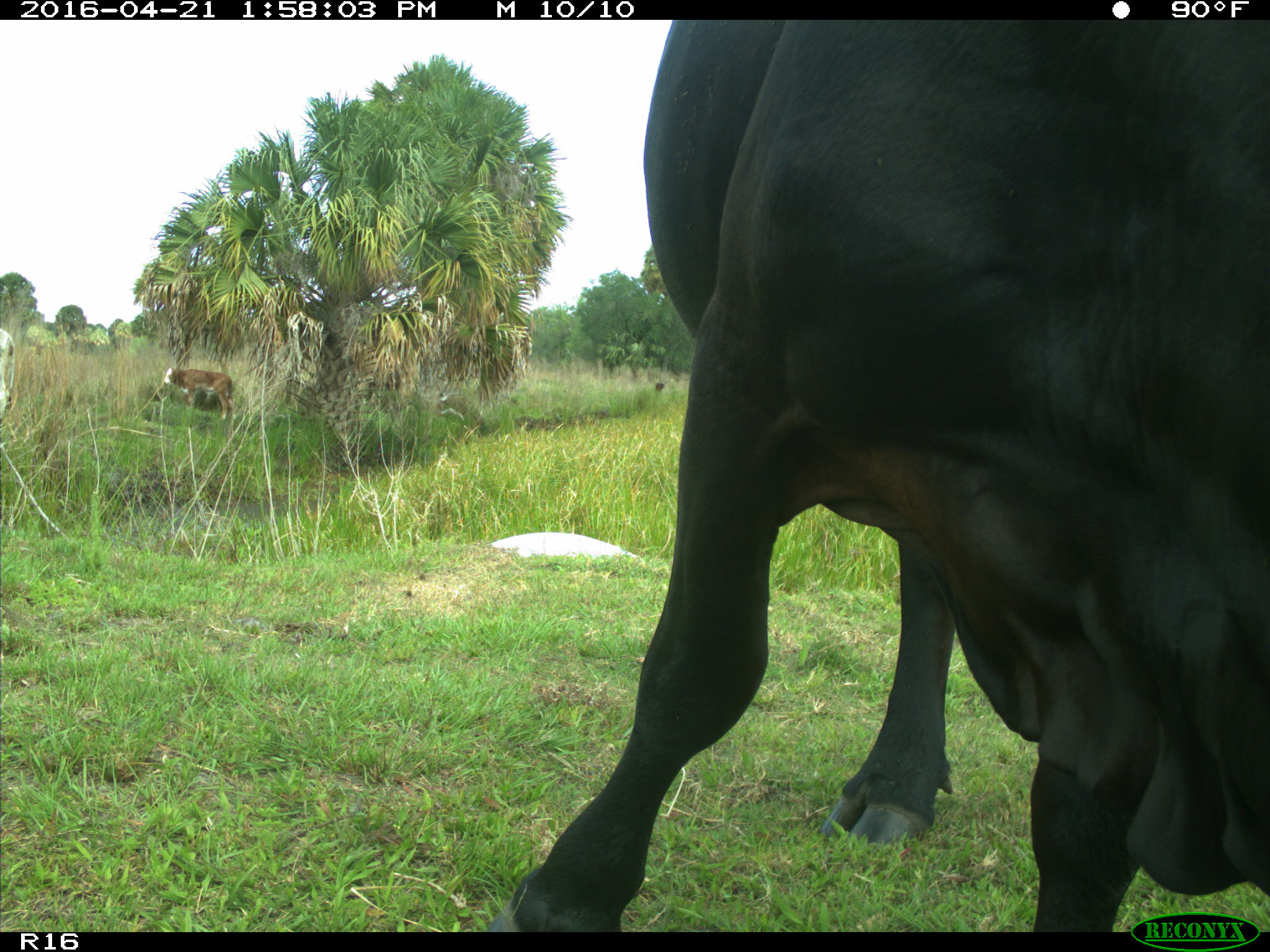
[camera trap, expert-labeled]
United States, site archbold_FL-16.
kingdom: Animalia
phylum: Chordata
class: Mammalia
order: Artiodactyla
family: Bovidae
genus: Bos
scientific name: Bos taurus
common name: domestic cow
Bos taurus (domestic cow).